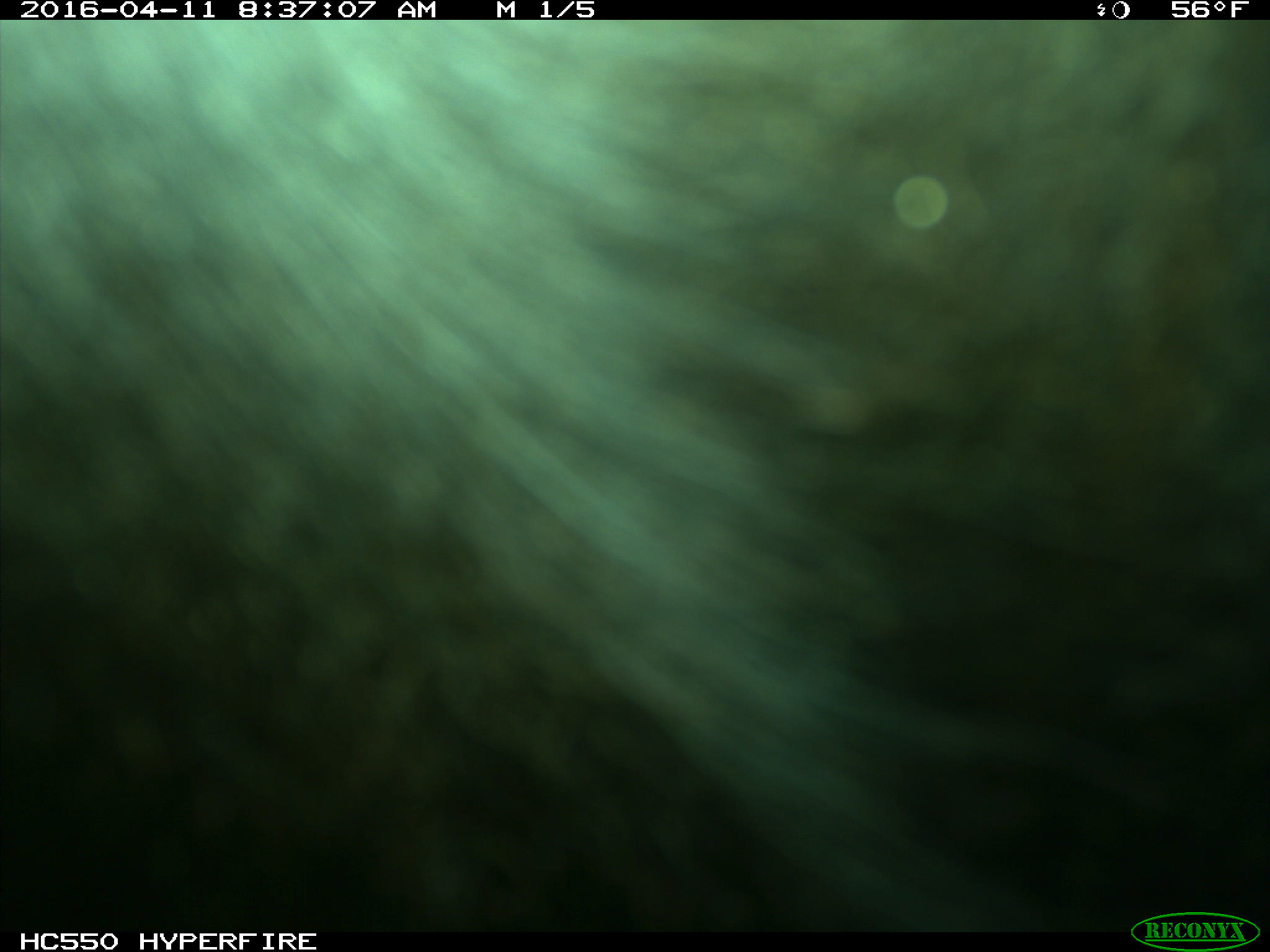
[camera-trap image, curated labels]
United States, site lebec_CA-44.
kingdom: Animalia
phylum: Chordata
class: Mammalia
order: Artiodactyla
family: Bovidae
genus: Bos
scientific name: Bos taurus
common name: domestic cow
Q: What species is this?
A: Bos taurus (domestic cow).